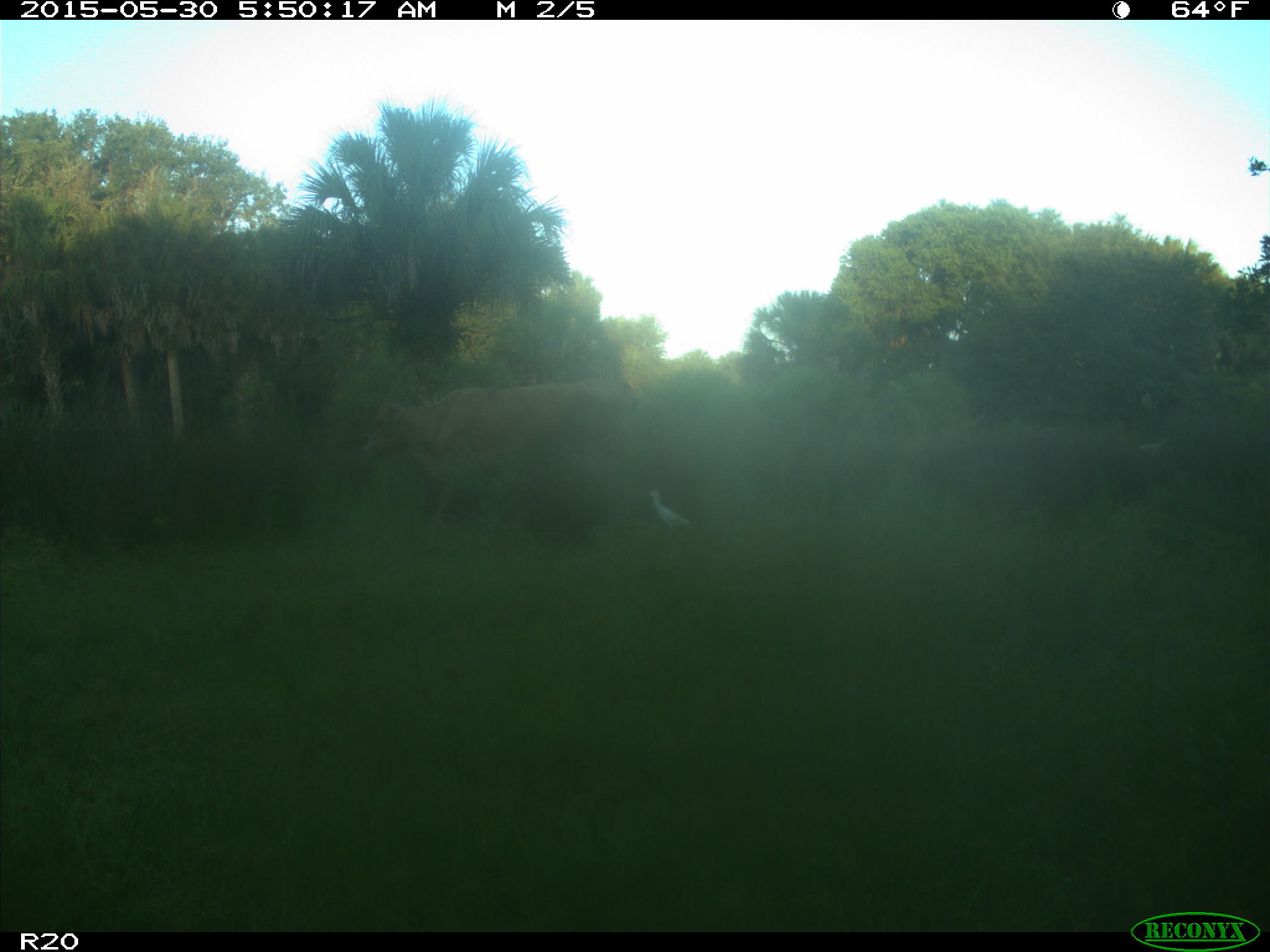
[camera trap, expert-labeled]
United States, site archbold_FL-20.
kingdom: Animalia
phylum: Chordata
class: Mammalia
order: Artiodactyla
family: Bovidae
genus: Bos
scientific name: Bos taurus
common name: domestic cow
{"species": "Bos taurus (domestic cow)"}